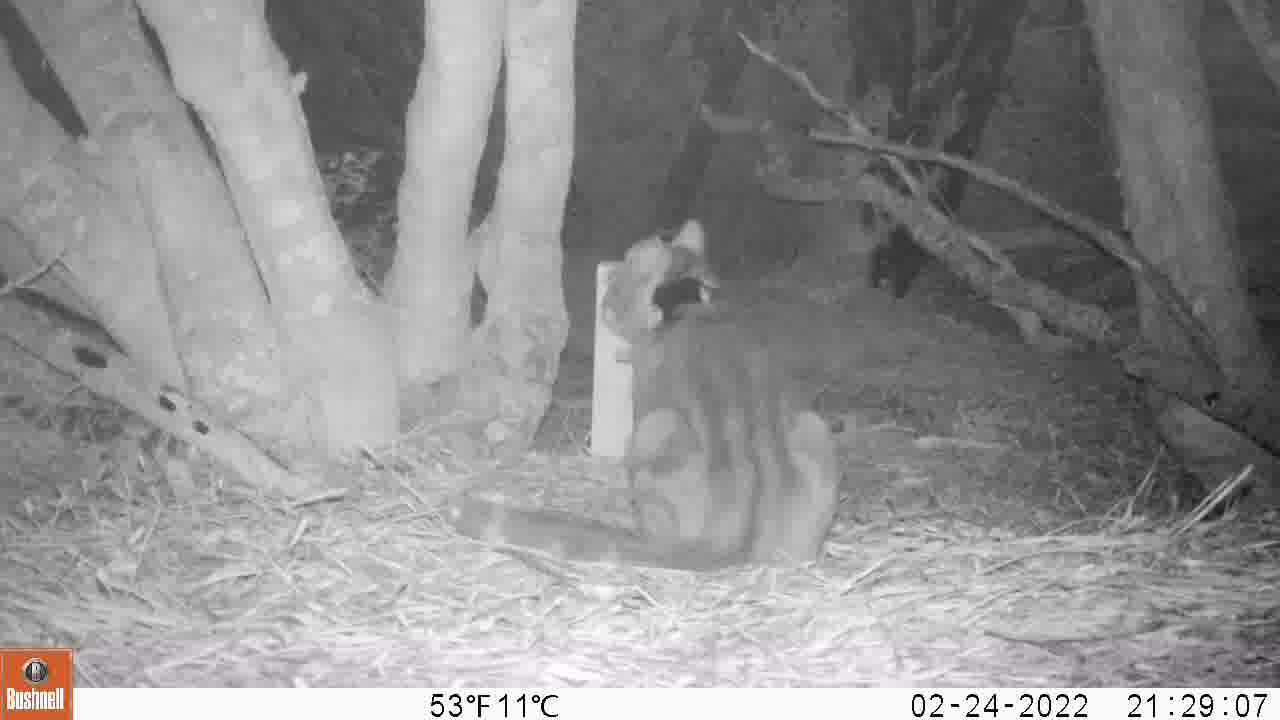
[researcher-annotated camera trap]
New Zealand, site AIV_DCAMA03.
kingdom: Animalia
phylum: Chordata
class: Mammalia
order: Carnivora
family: Felidae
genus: Felis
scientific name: Felis catus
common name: domestic cat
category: cat